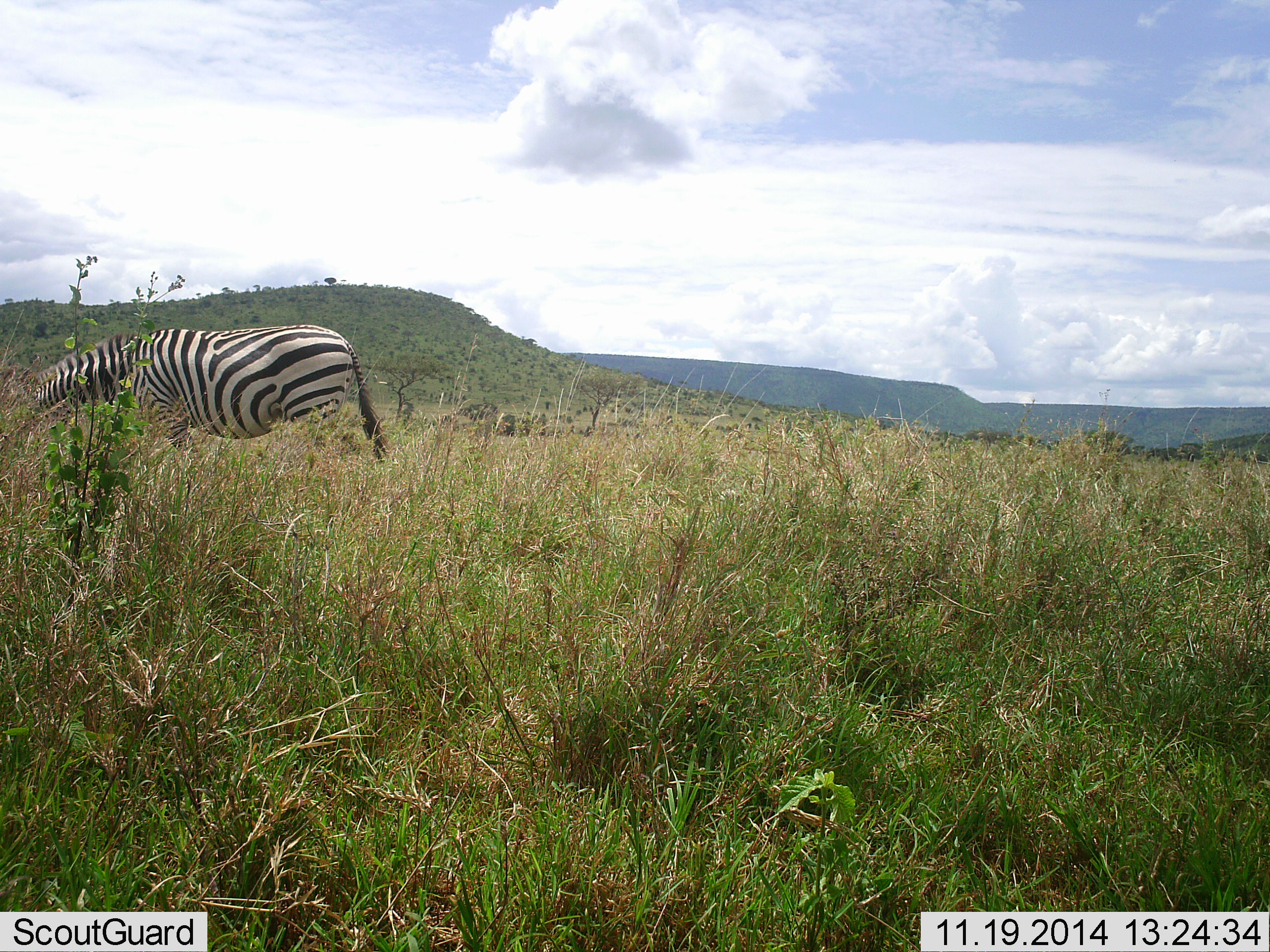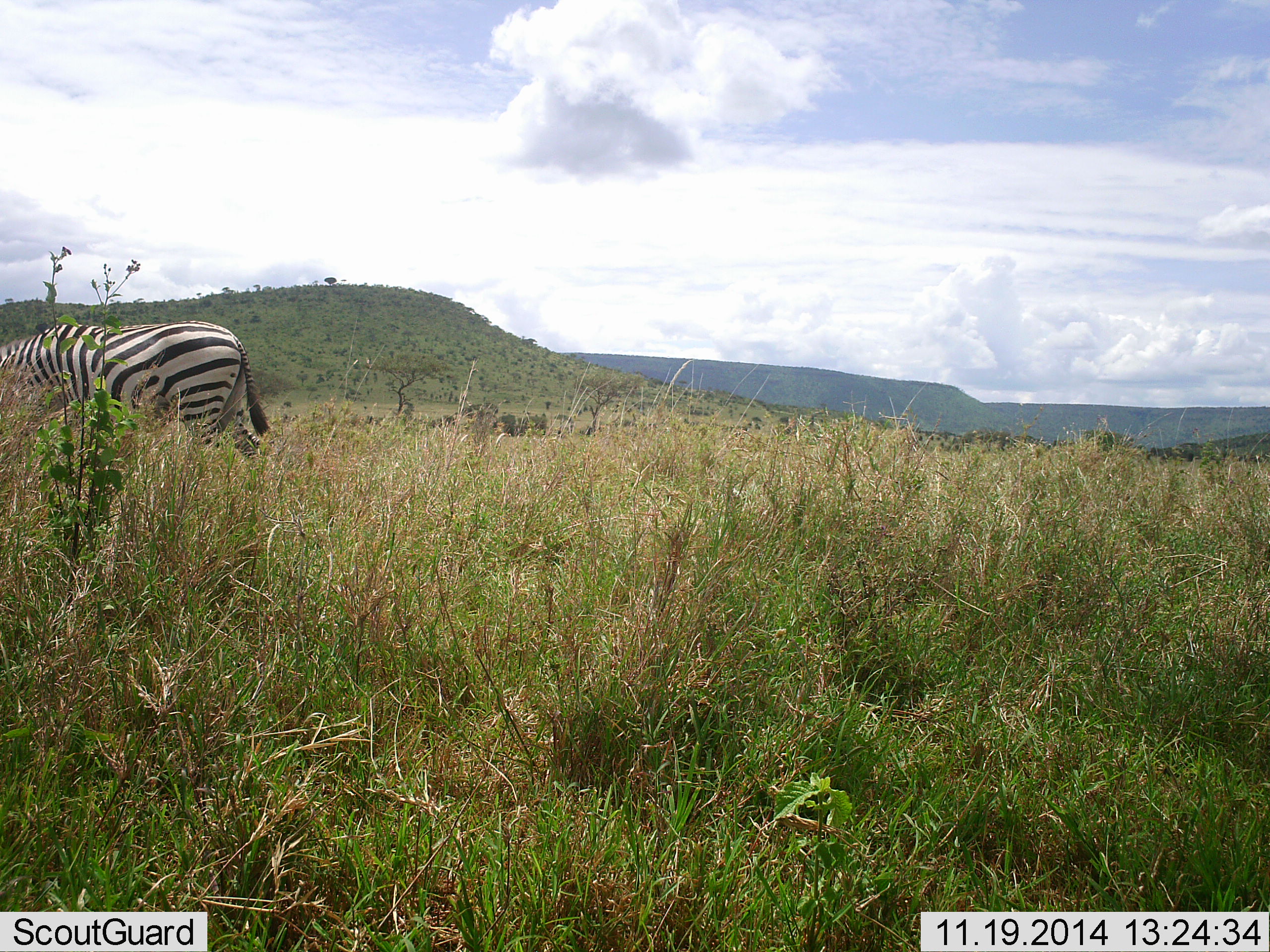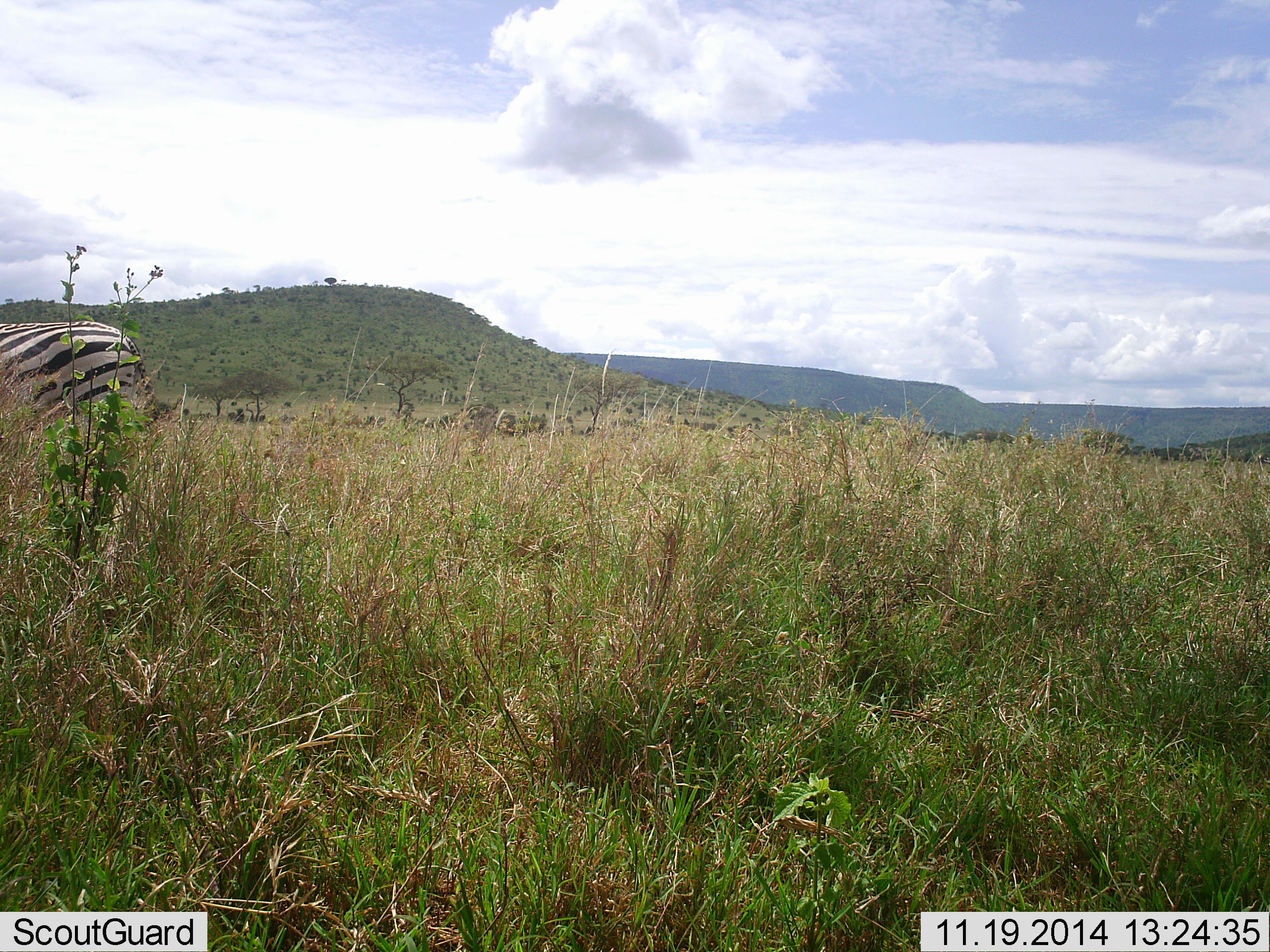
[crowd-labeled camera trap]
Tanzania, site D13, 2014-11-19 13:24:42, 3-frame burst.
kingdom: Animalia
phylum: Chordata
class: Mammalia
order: Perissodactyla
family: Equidae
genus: Equus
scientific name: Equus quagga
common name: plains zebra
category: zebra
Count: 1.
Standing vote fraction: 0%.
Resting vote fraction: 0%.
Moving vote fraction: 100%.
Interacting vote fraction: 0%.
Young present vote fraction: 0%.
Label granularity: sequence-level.